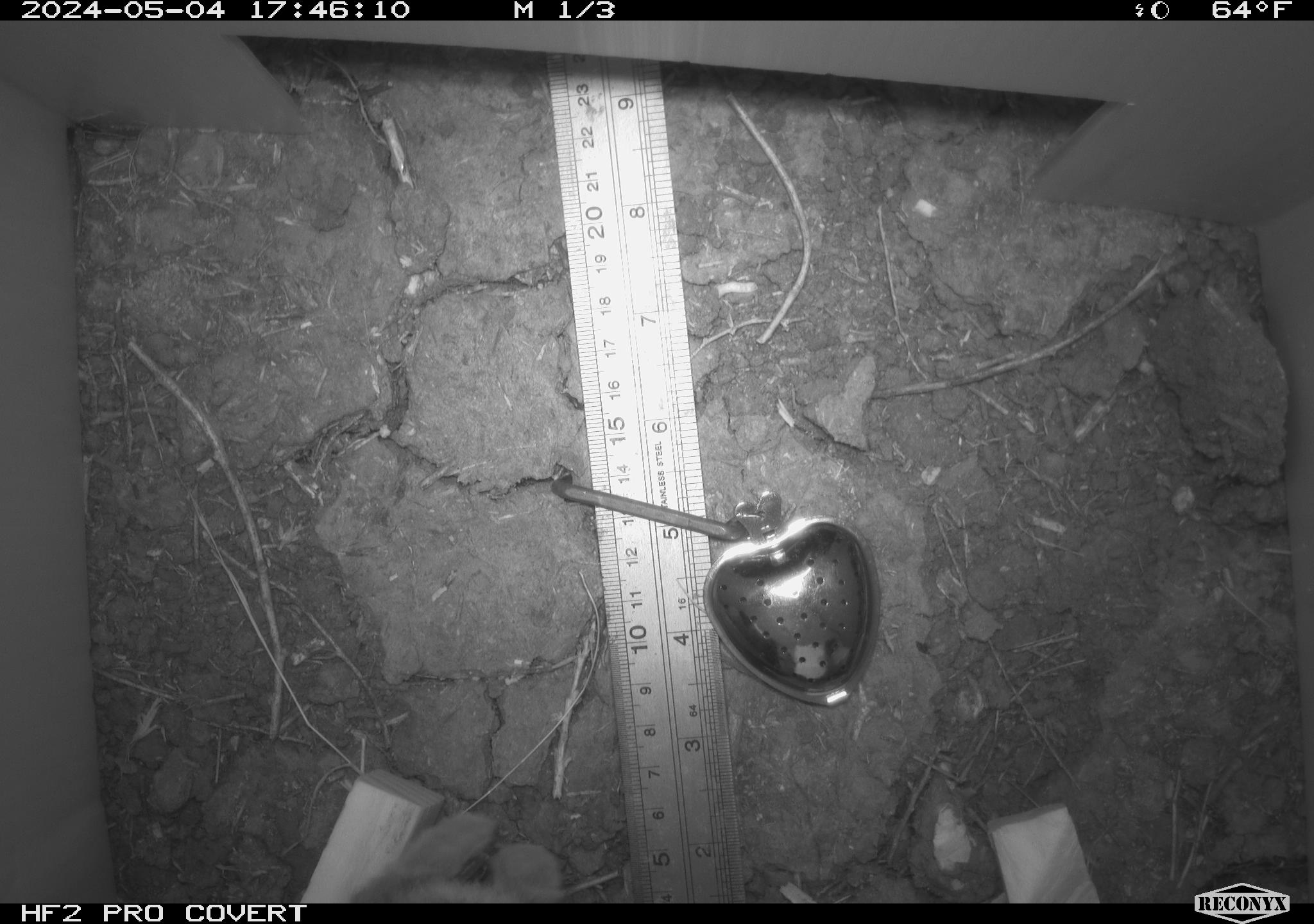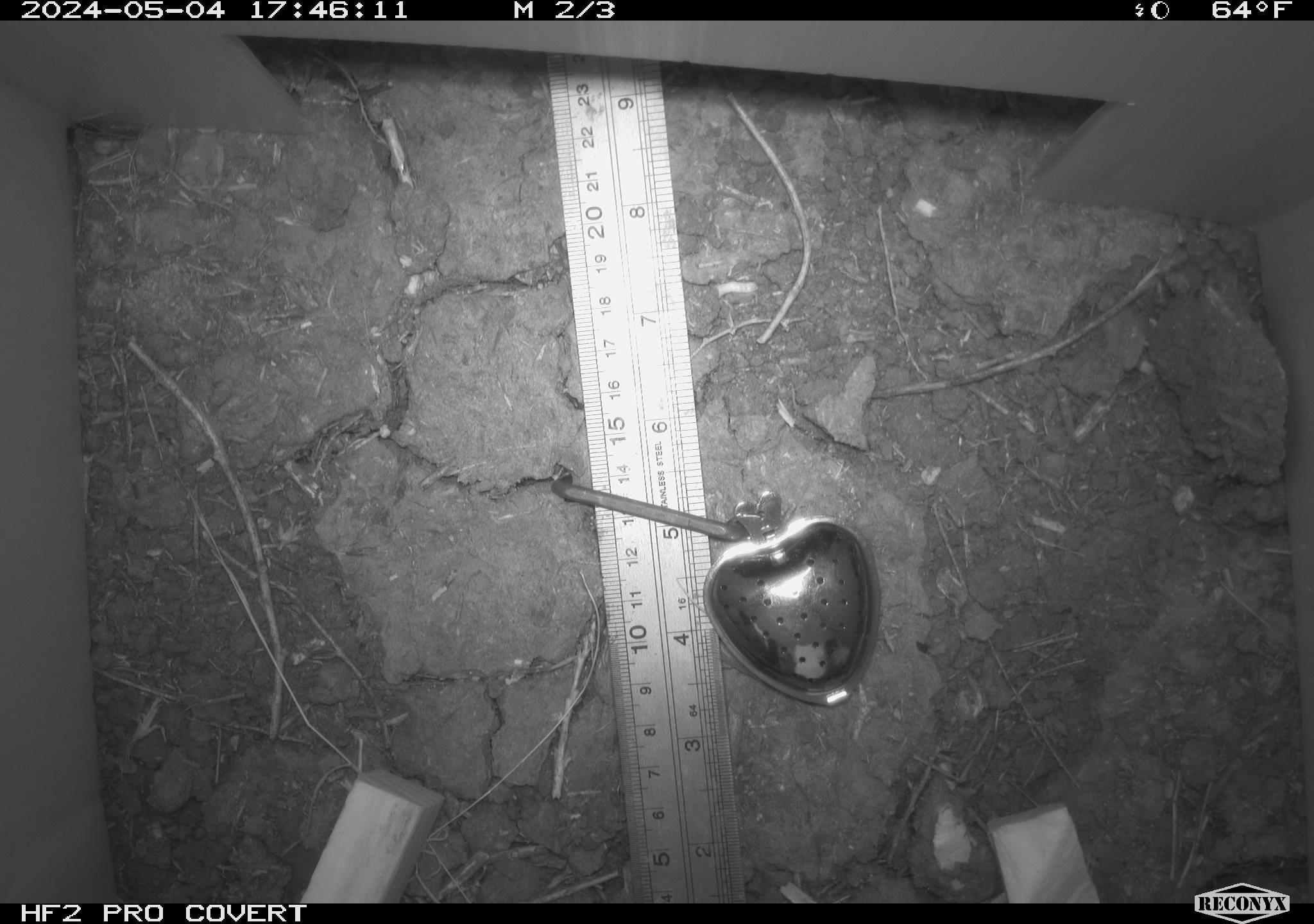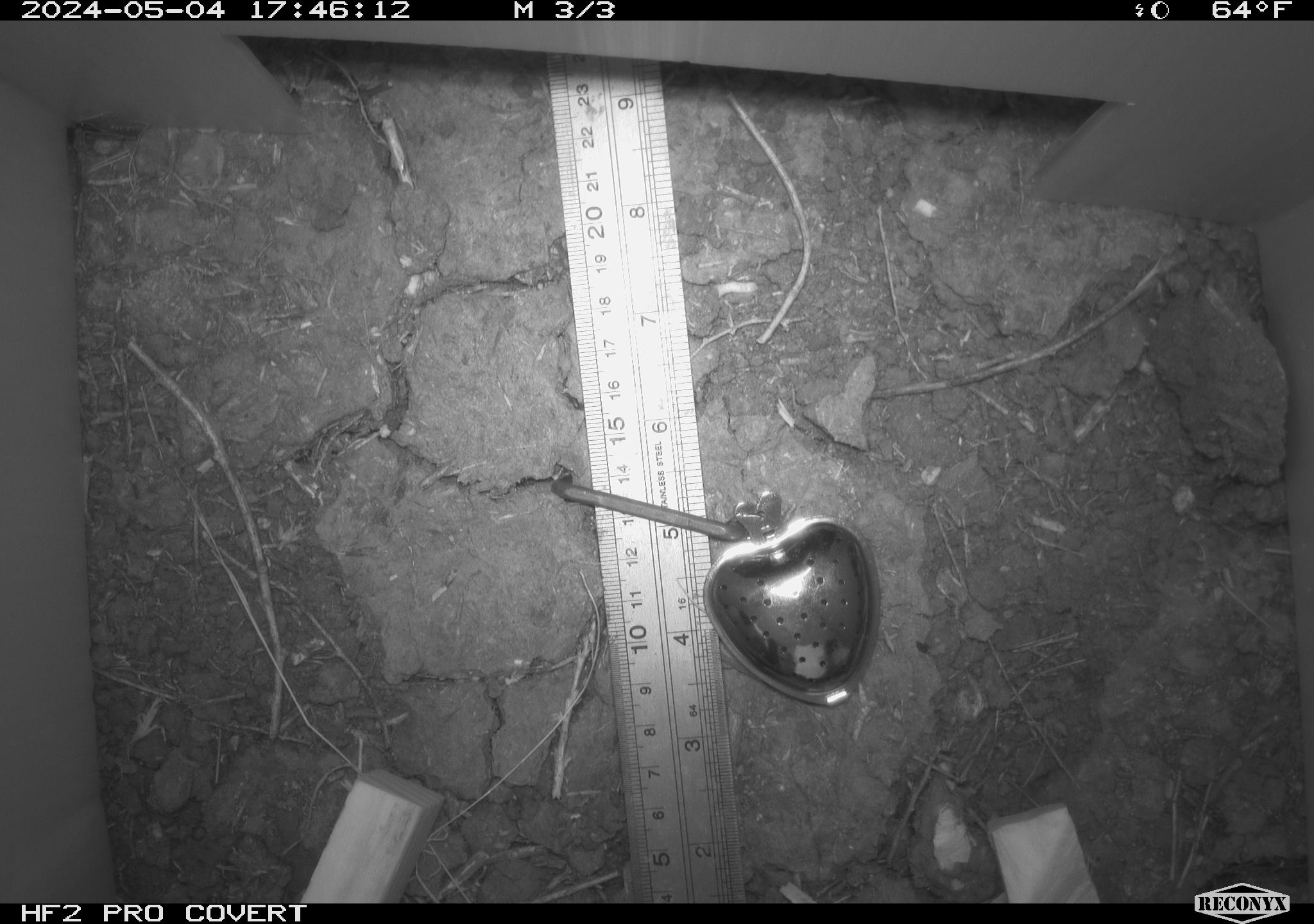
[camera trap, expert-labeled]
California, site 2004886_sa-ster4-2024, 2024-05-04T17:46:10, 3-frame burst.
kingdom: Animalia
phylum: Chordata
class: Mammalia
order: Lagomorpha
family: Leporidae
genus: Sylvilagus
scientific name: Sylvilagus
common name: cottontail rabbits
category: sylvilagus species